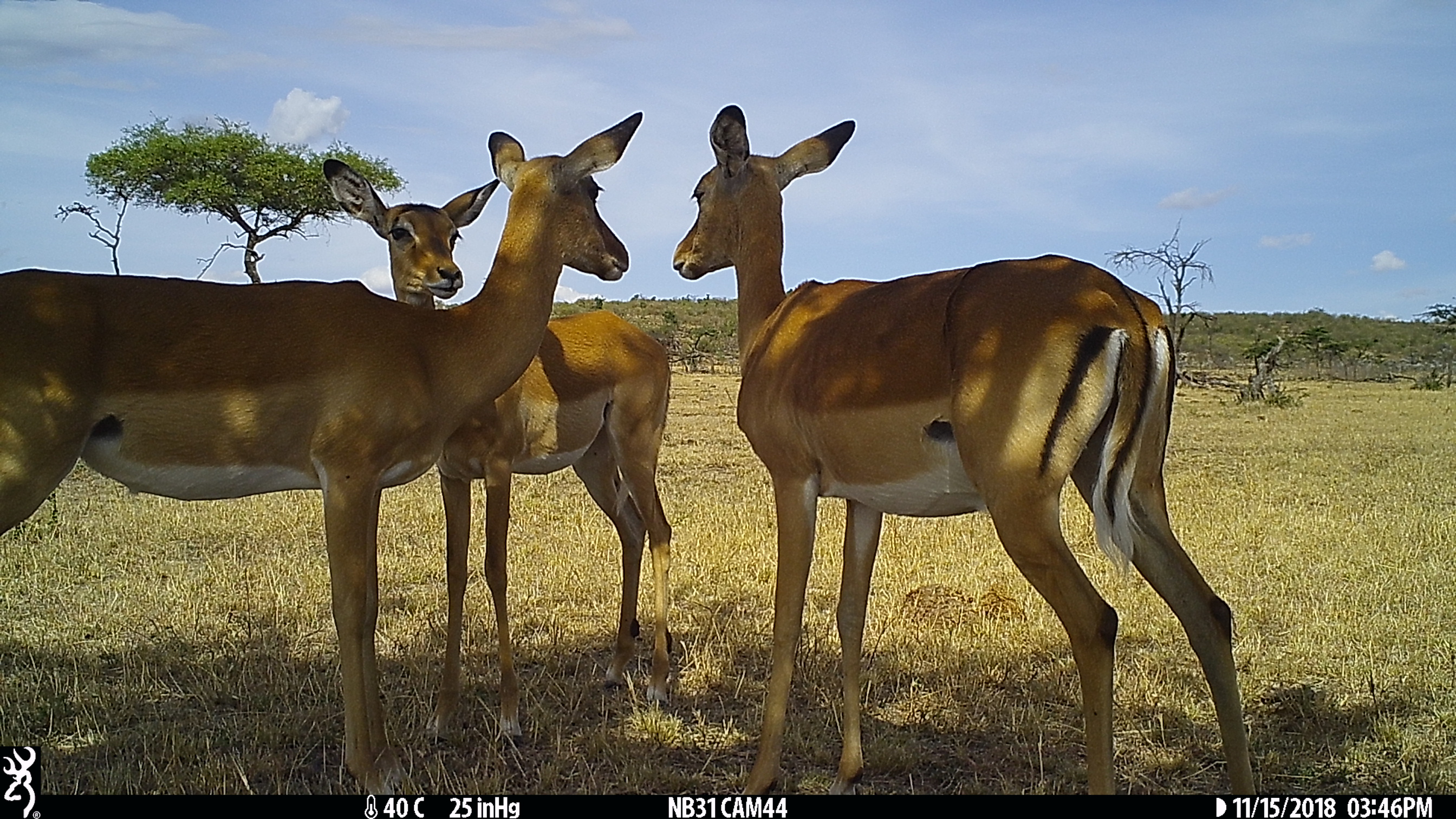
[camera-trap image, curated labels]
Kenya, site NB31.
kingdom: Animalia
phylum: Chordata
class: Mammalia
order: Artiodactyla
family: Bovidae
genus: Aepyceros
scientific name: Aepyceros melampus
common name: impala